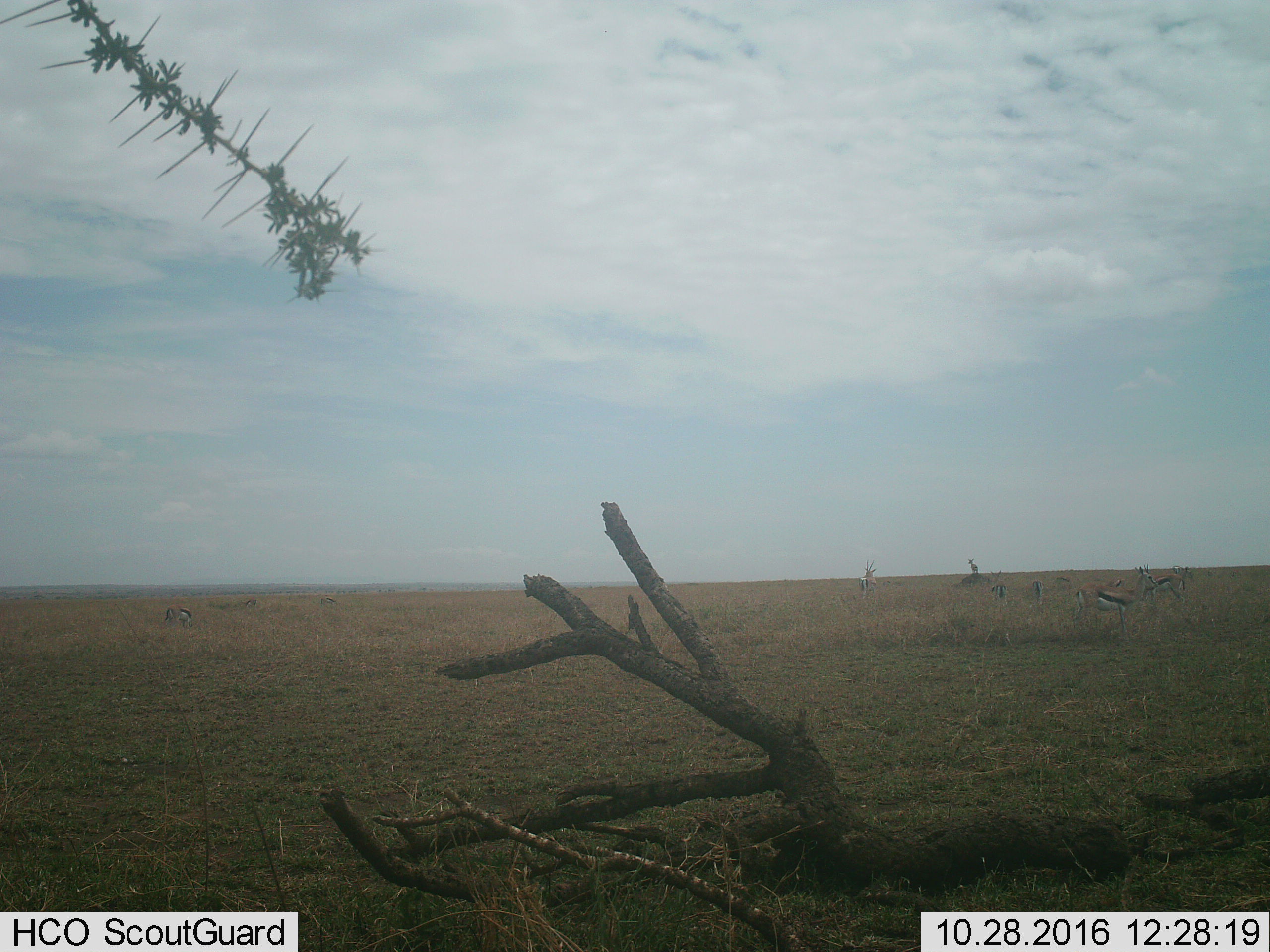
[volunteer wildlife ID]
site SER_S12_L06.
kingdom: Animalia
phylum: Chordata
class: Mammalia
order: Artiodactyla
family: Bovidae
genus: Eudorcas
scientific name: Eudorcas thomsonii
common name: thomson's gazelle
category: gazellethomsons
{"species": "gazellethomsons (thomson's gazelle) (Eudorcas thomsonii)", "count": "9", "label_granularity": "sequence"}